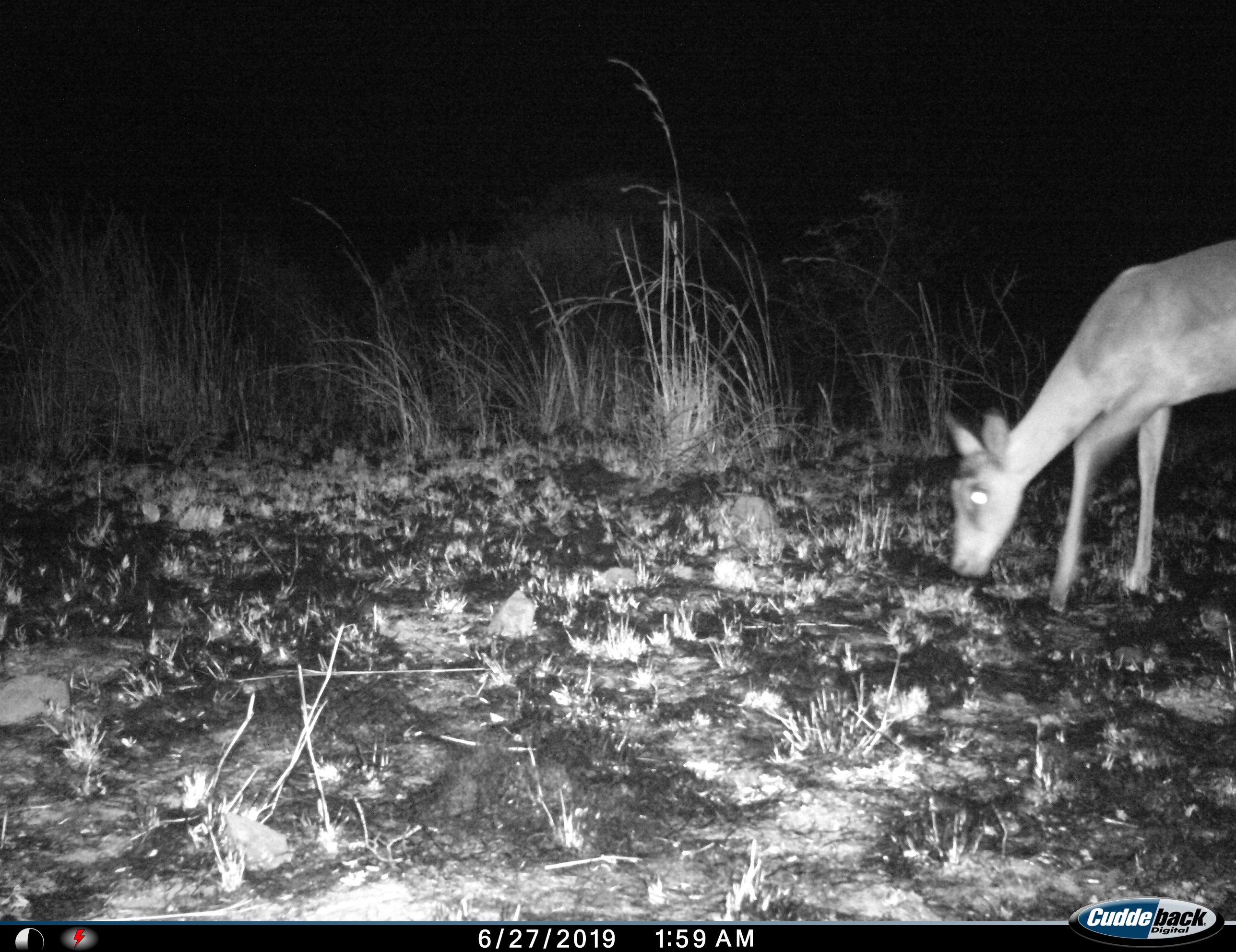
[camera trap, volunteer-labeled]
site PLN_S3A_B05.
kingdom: Animalia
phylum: Chordata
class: Mammalia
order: Artiodactyla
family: Bovidae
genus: Aepyceros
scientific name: Aepyceros melampus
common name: impala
Impala (Aepyceros melampus), count 1. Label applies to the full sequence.